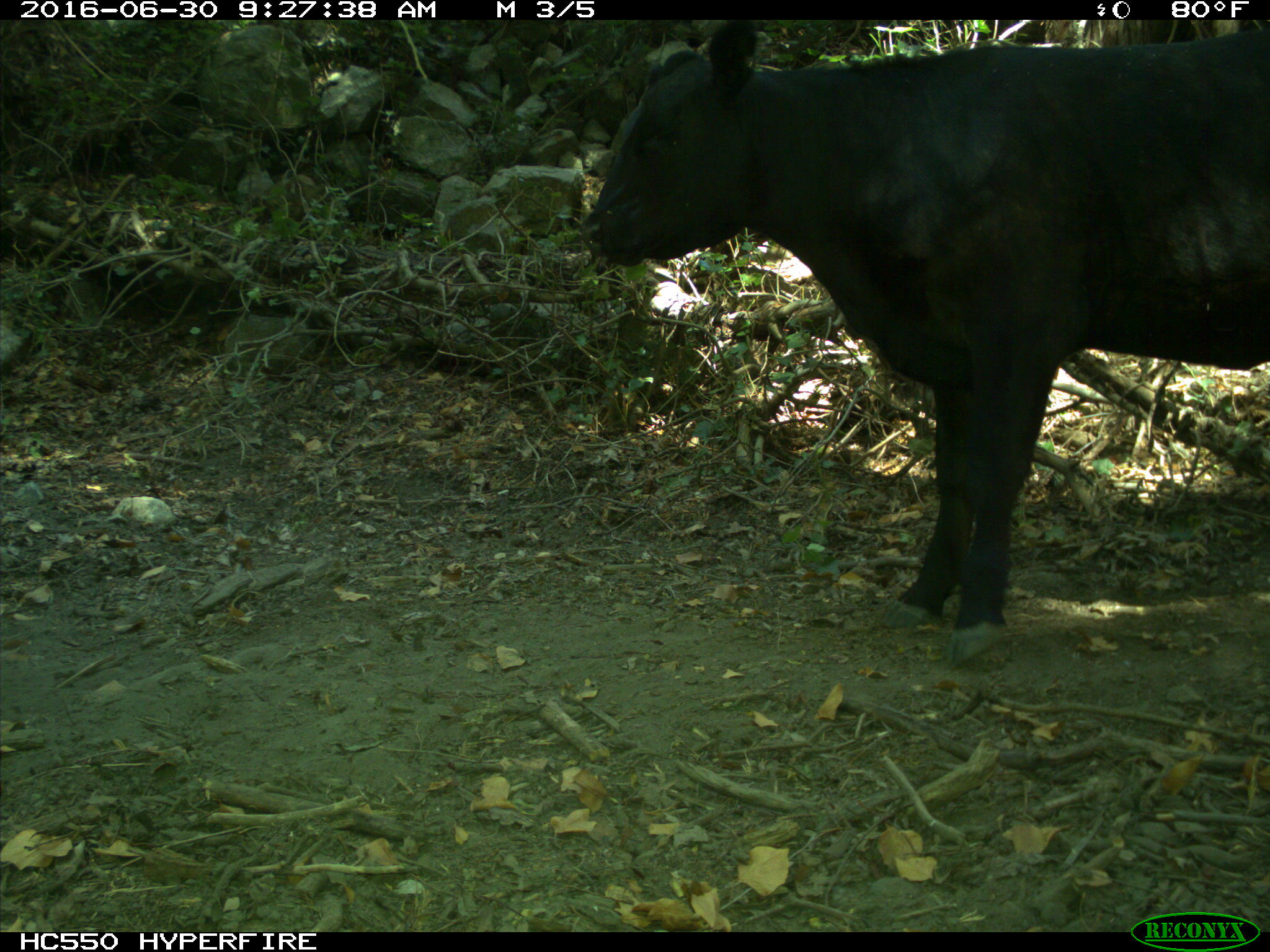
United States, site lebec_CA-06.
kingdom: Animalia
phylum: Chordata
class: Mammalia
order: Artiodactyla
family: Bovidae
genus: Bos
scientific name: Bos taurus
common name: domestic cow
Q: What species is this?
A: Bos taurus (domestic cow).